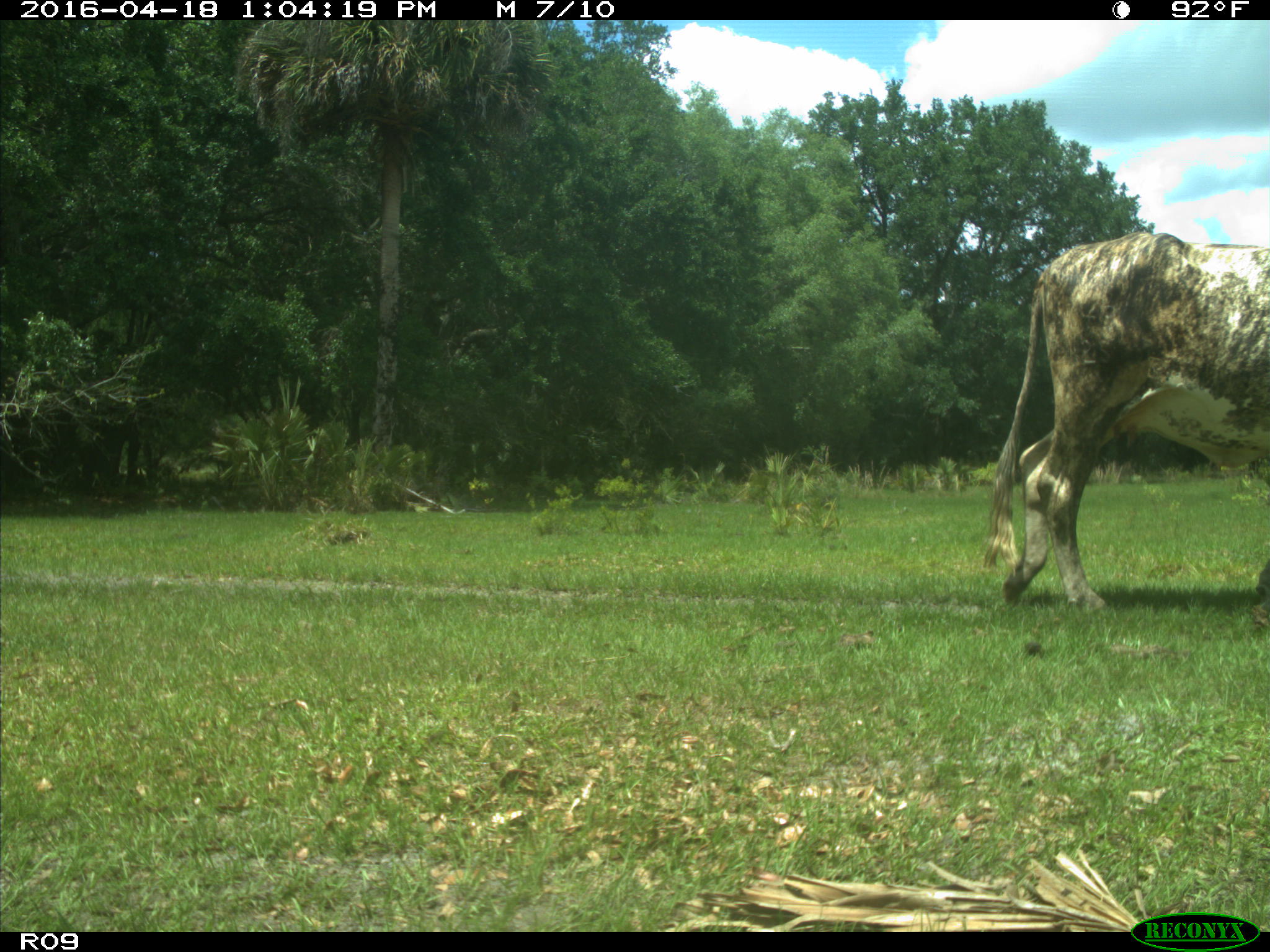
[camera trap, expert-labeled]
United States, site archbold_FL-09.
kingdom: Animalia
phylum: Chordata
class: Mammalia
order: Artiodactyla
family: Bovidae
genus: Bos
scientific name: Bos taurus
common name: domestic cow